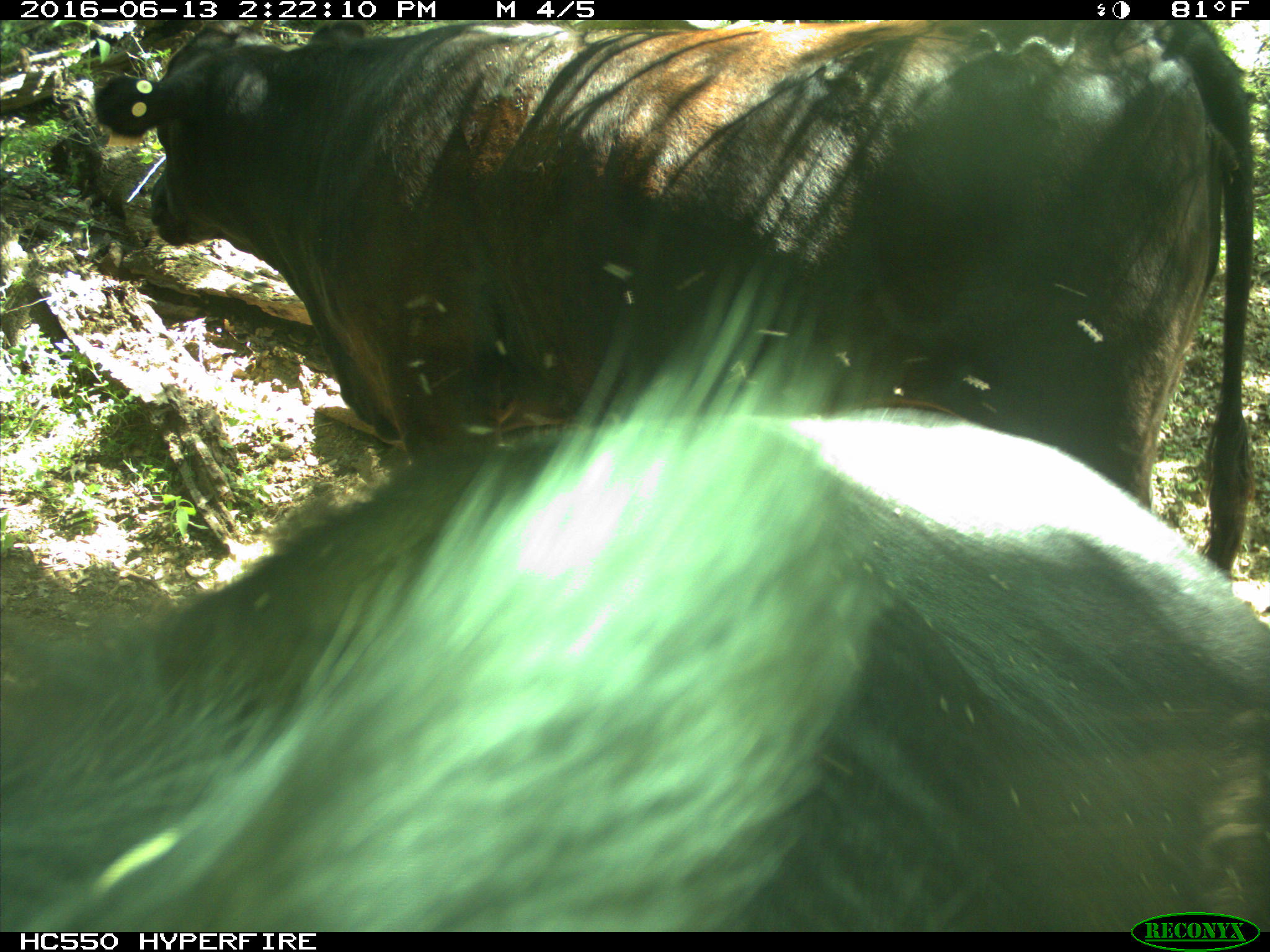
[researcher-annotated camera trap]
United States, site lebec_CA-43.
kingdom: Animalia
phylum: Chordata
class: Mammalia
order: Artiodactyla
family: Bovidae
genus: Bos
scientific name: Bos taurus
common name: domestic cow